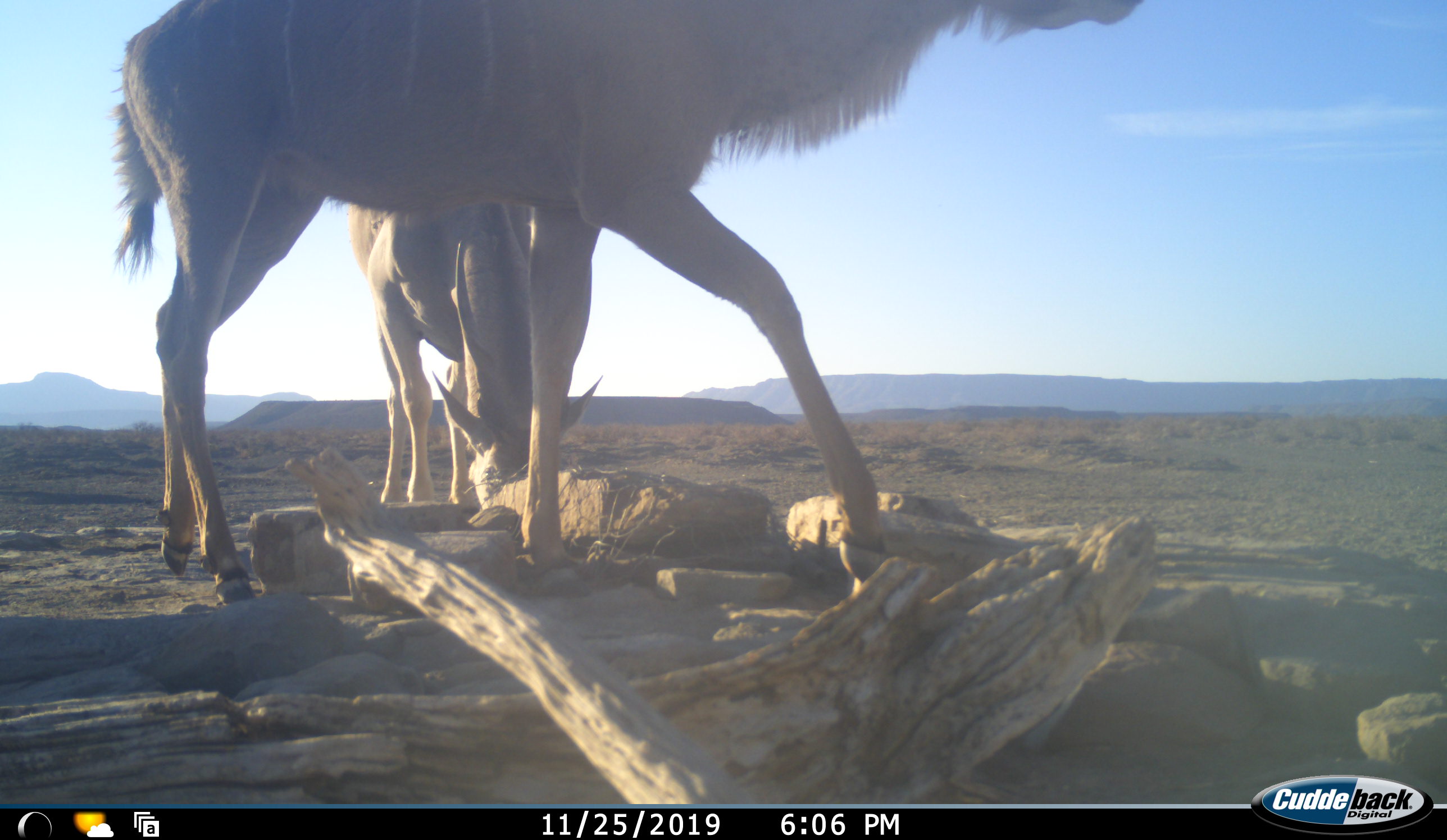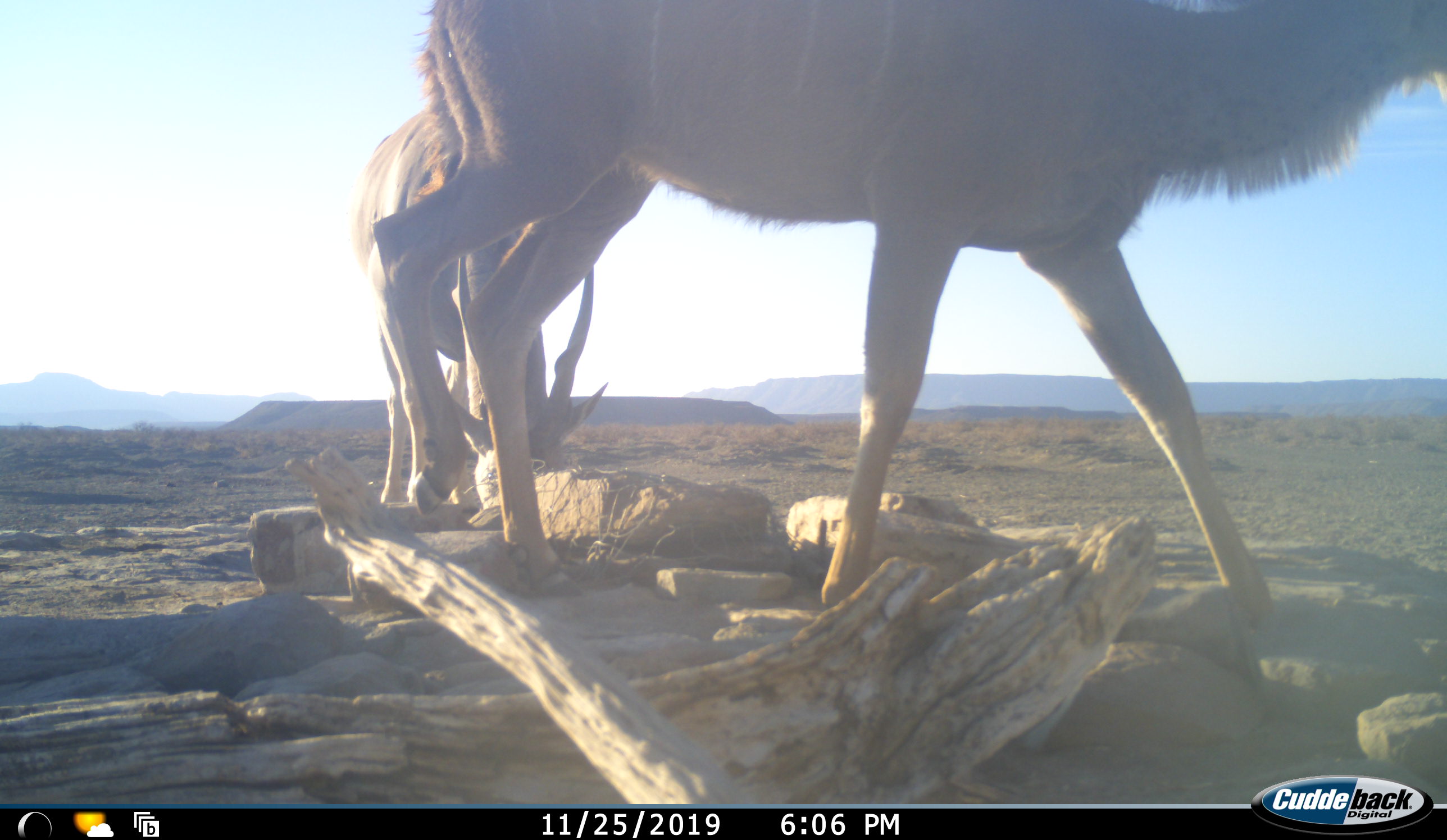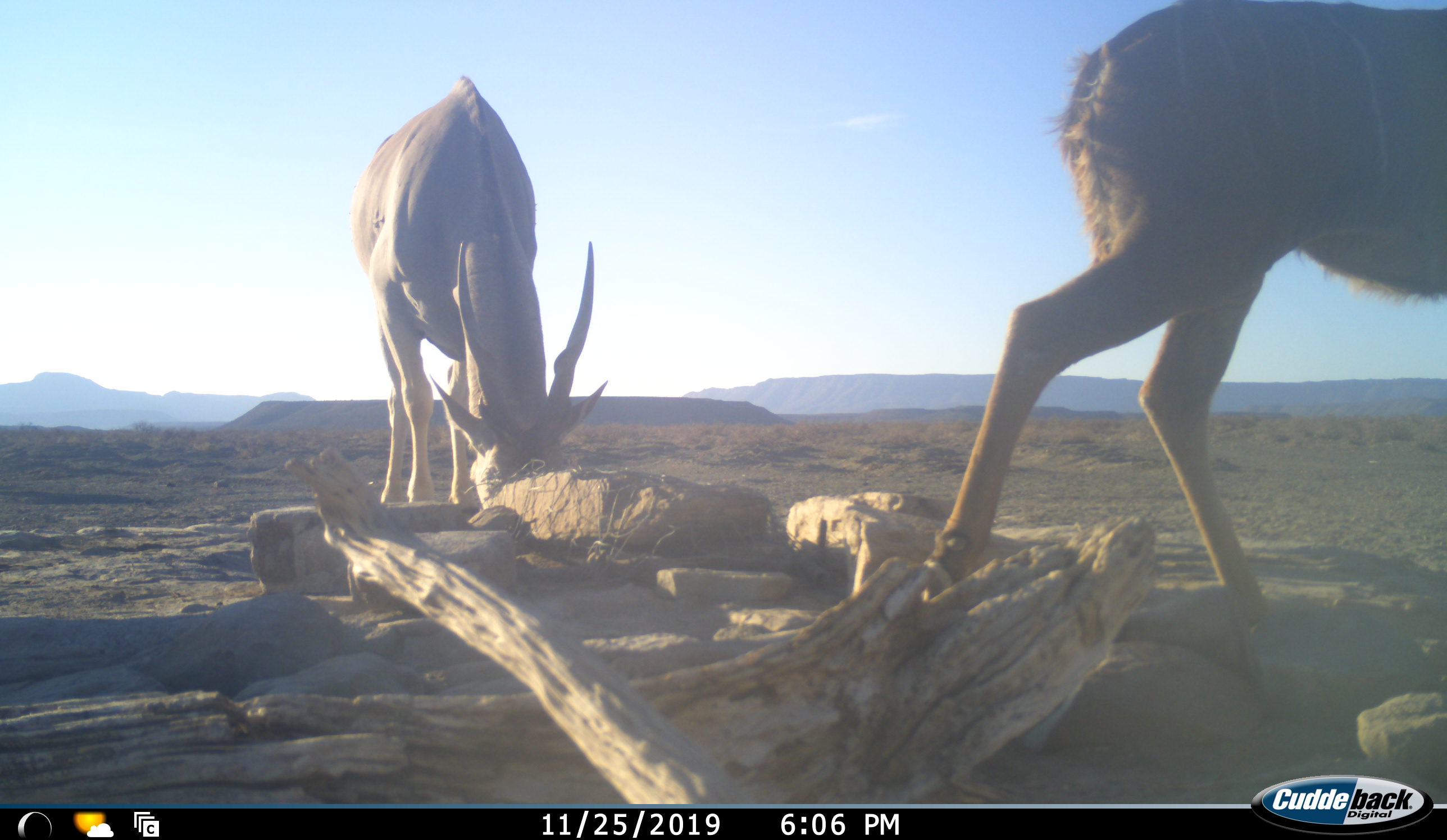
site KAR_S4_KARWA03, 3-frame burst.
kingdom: Animalia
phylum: Chordata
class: Mammalia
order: Artiodactyla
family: Bovidae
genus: Tragelaphus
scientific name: Tragelaphus oryx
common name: eland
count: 2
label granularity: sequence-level